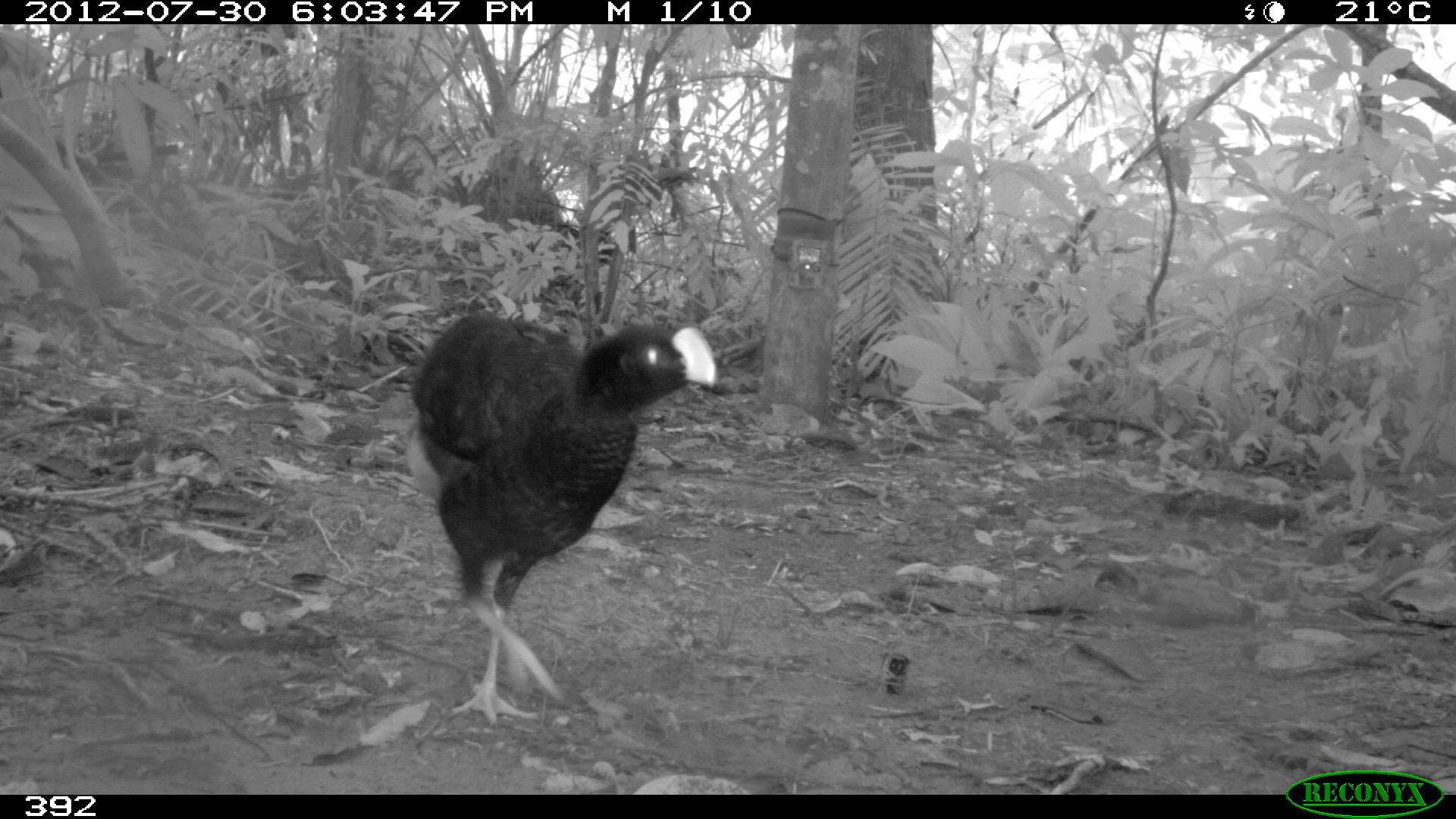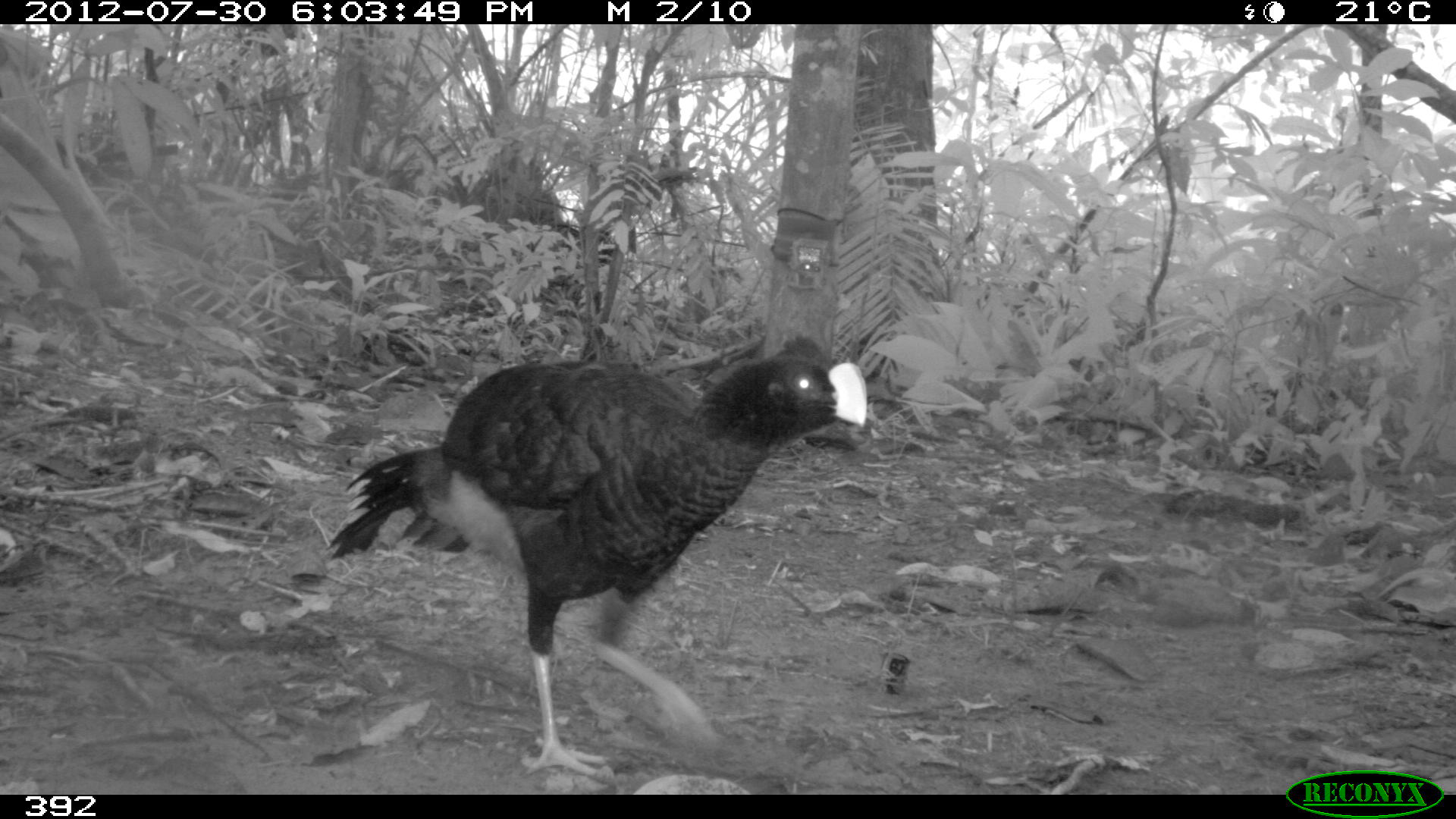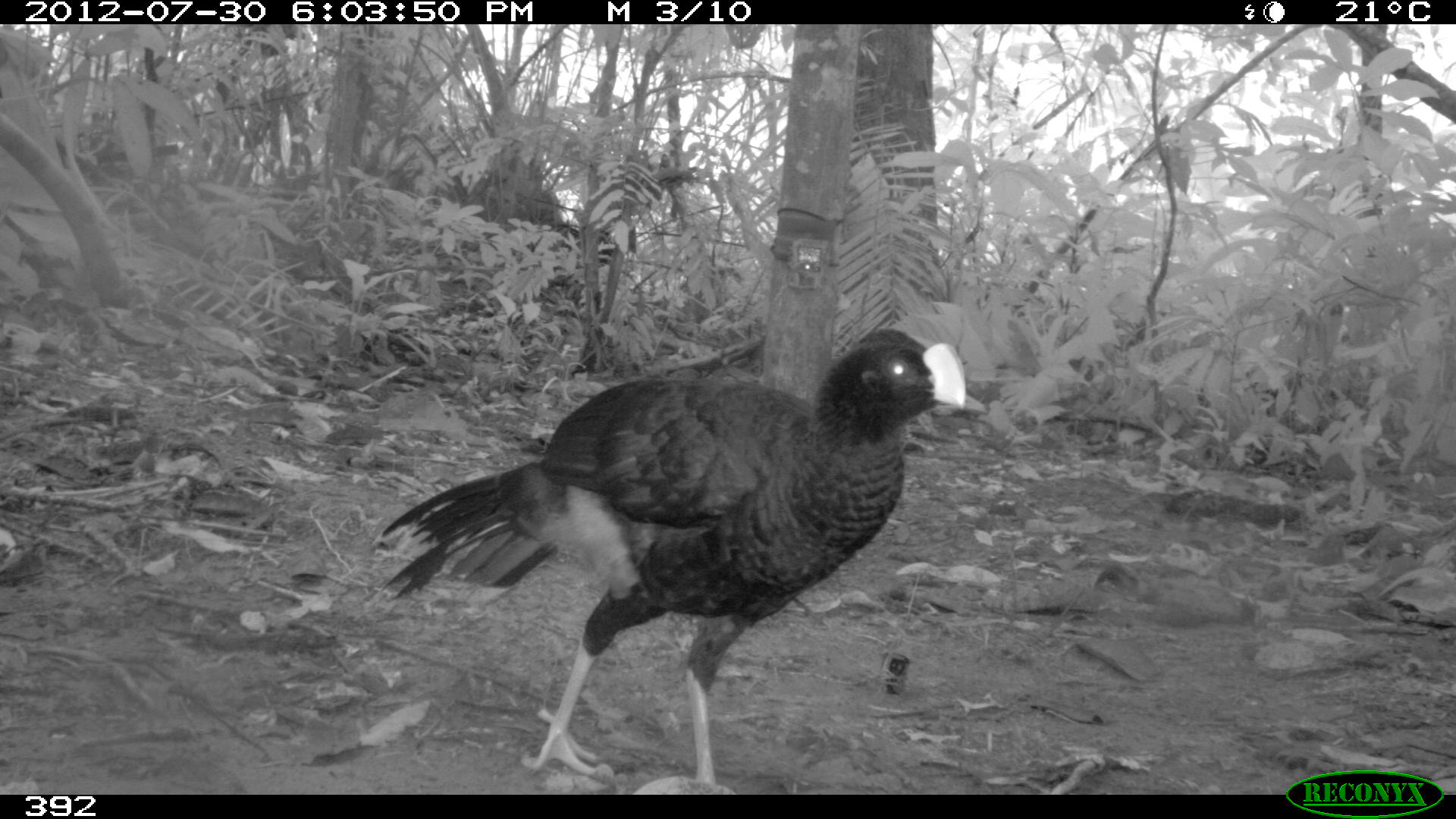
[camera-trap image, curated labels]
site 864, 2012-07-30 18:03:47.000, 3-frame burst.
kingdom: Animalia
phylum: Chordata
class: Aves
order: Galliformes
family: Cracidae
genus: Mitu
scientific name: Mitu tuberosum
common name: razor-billed curassow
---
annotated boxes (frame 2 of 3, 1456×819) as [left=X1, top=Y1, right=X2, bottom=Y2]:
mitu tuberosum: [left=327, top=337, right=865, bottom=773]